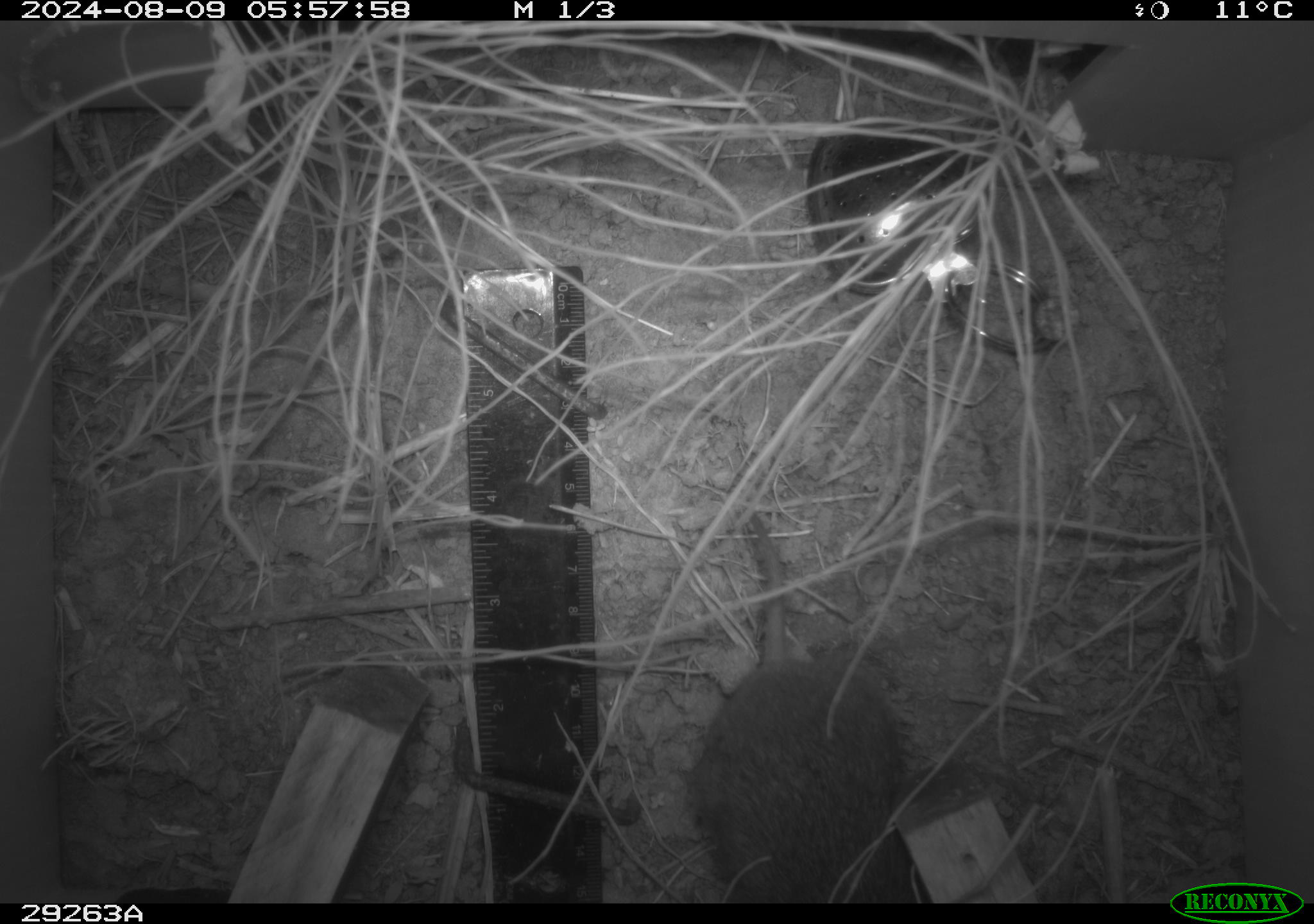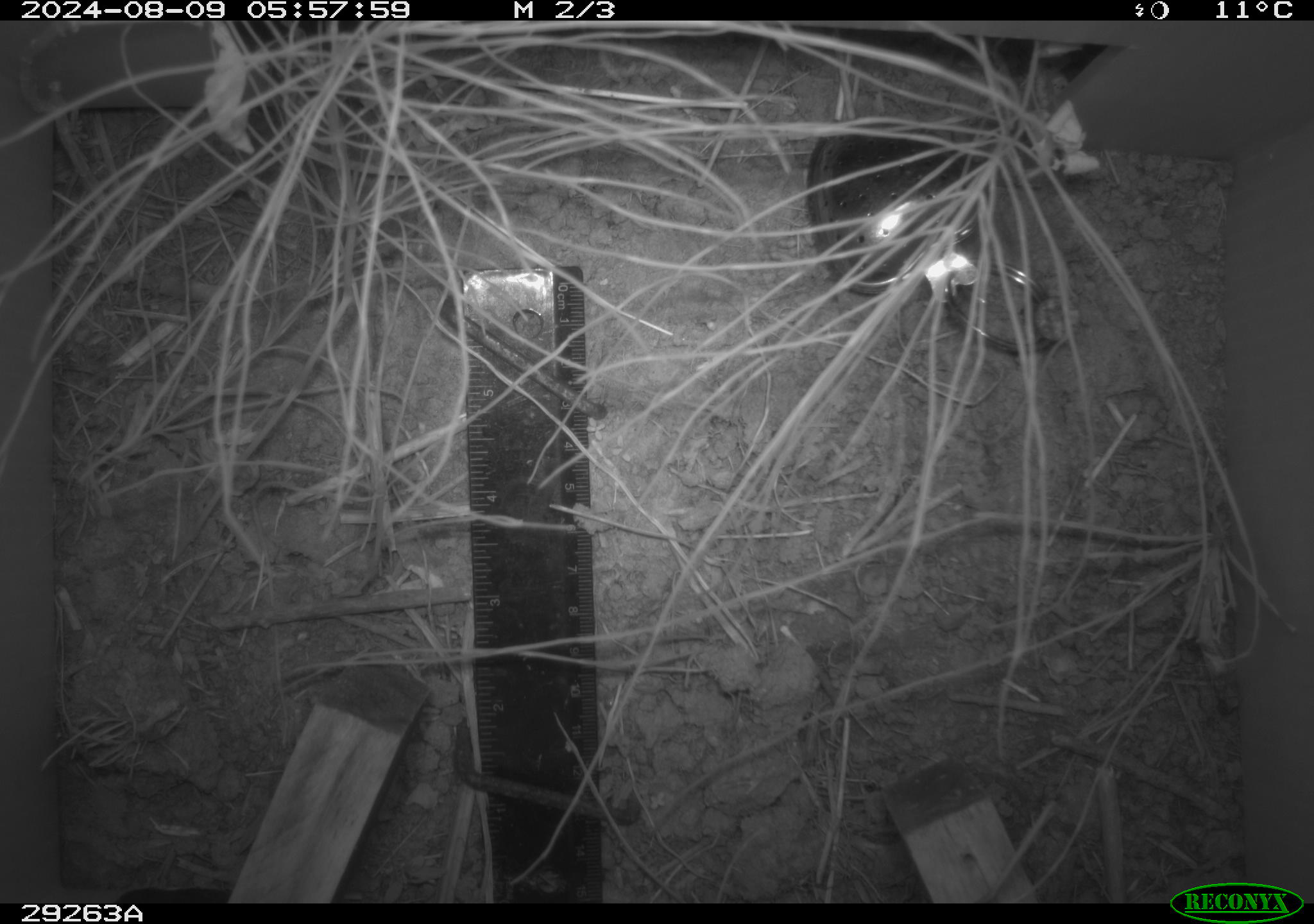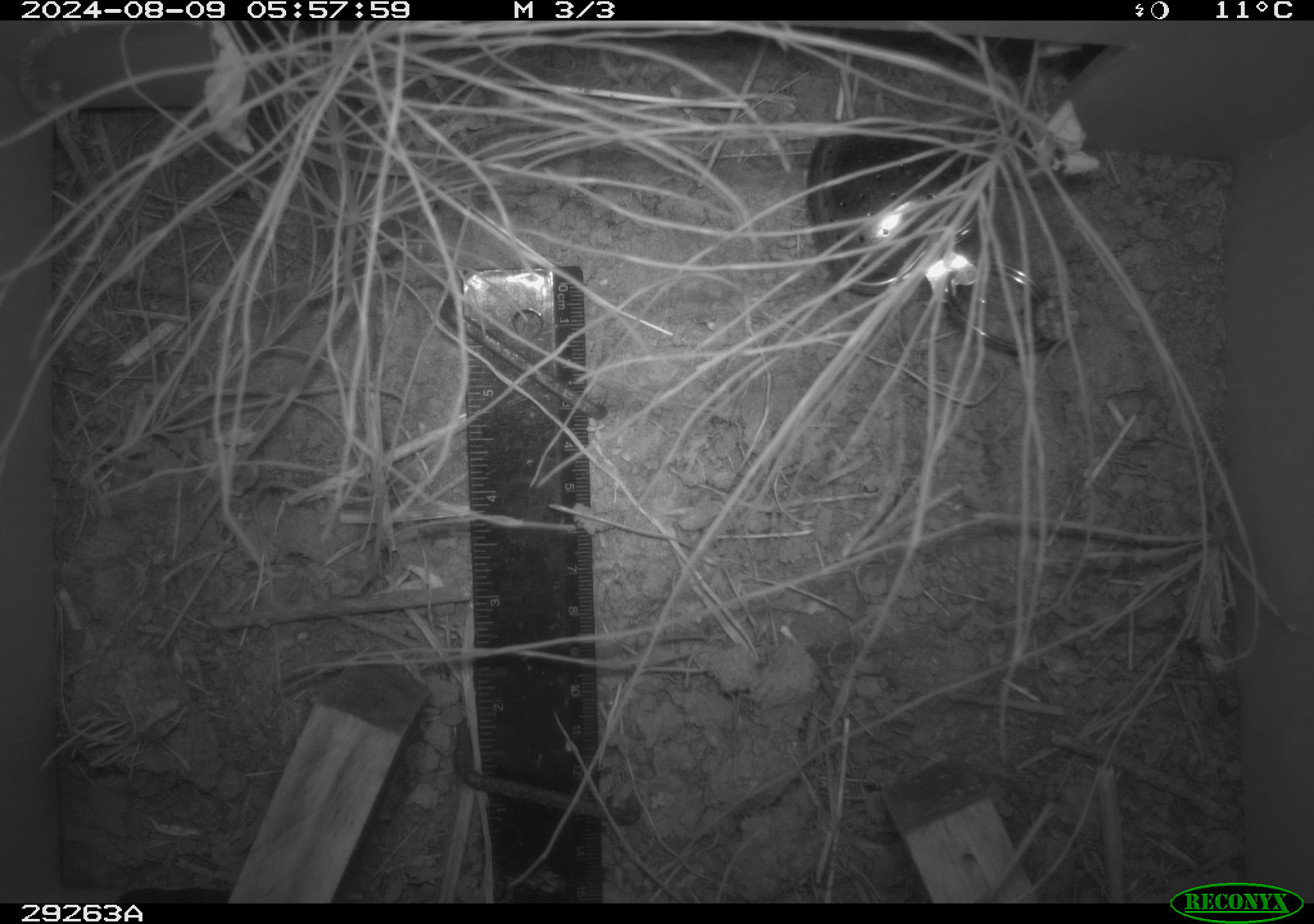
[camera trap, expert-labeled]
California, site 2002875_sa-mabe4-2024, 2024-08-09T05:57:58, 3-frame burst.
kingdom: Animalia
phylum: Chordata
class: Mammalia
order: Rodentia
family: Cricetidae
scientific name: Arvicolinae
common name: voles, lemmings, and muskrats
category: arvicolinae subfamily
Arvicolinae subfamily (voles, lemmings, and muskrats) (Arvicolinae).